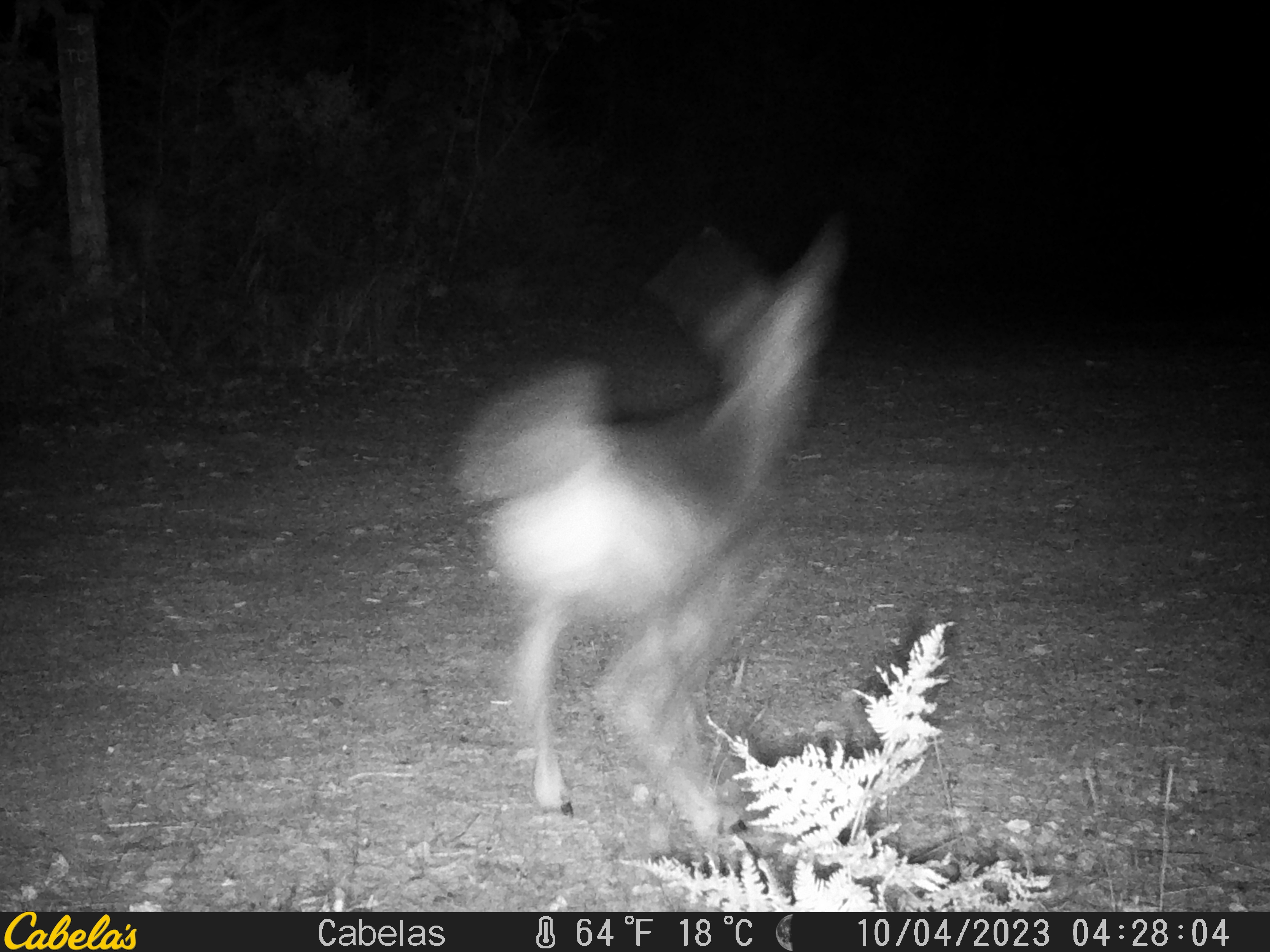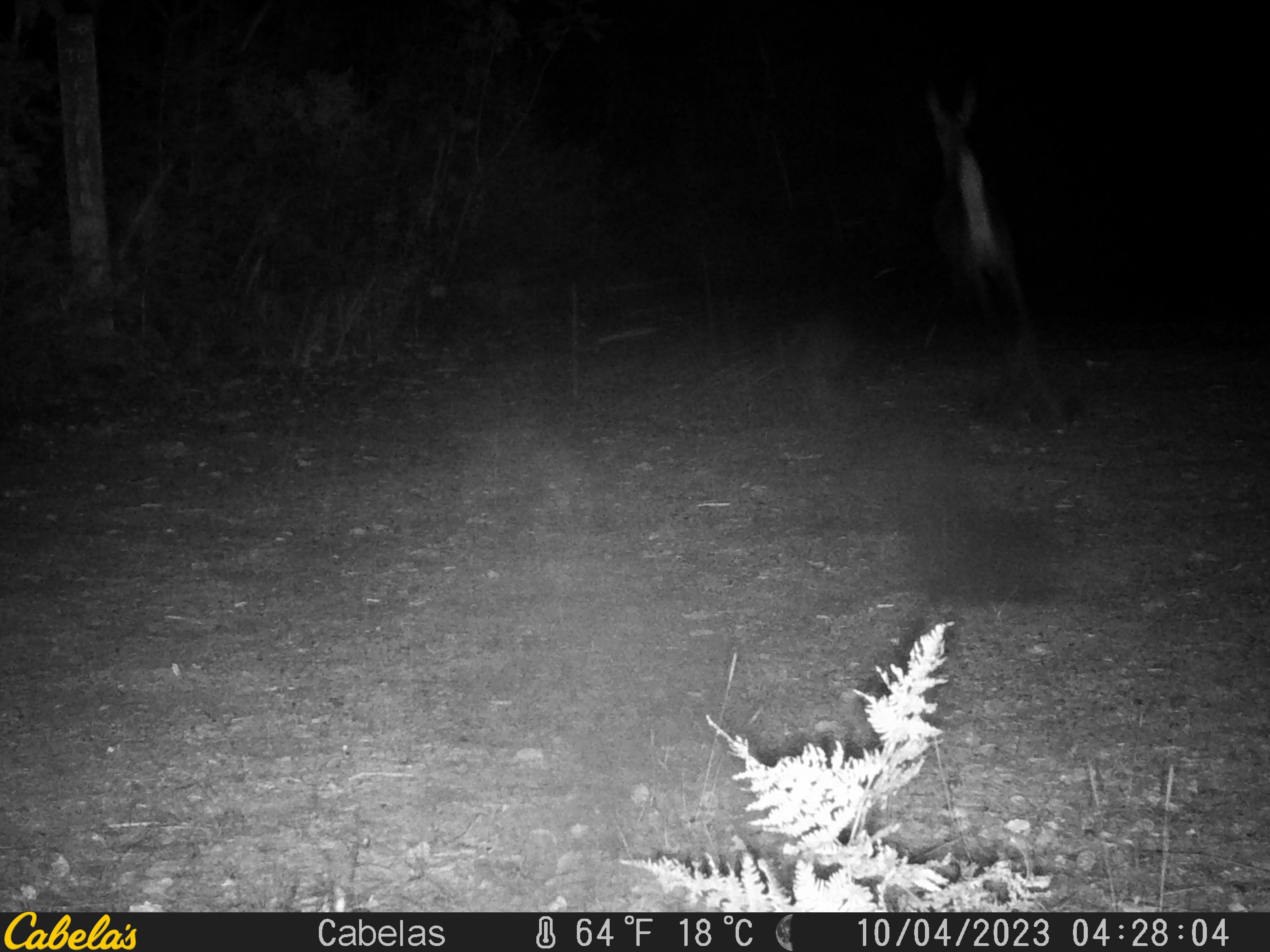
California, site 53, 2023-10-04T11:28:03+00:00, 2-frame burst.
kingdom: Animalia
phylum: Chordata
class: Mammalia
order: Artiodactyla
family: Cervidae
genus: Odocoileus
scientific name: Odocoileus hemionus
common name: mule deer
Mule deer (Odocoileus hemionus).